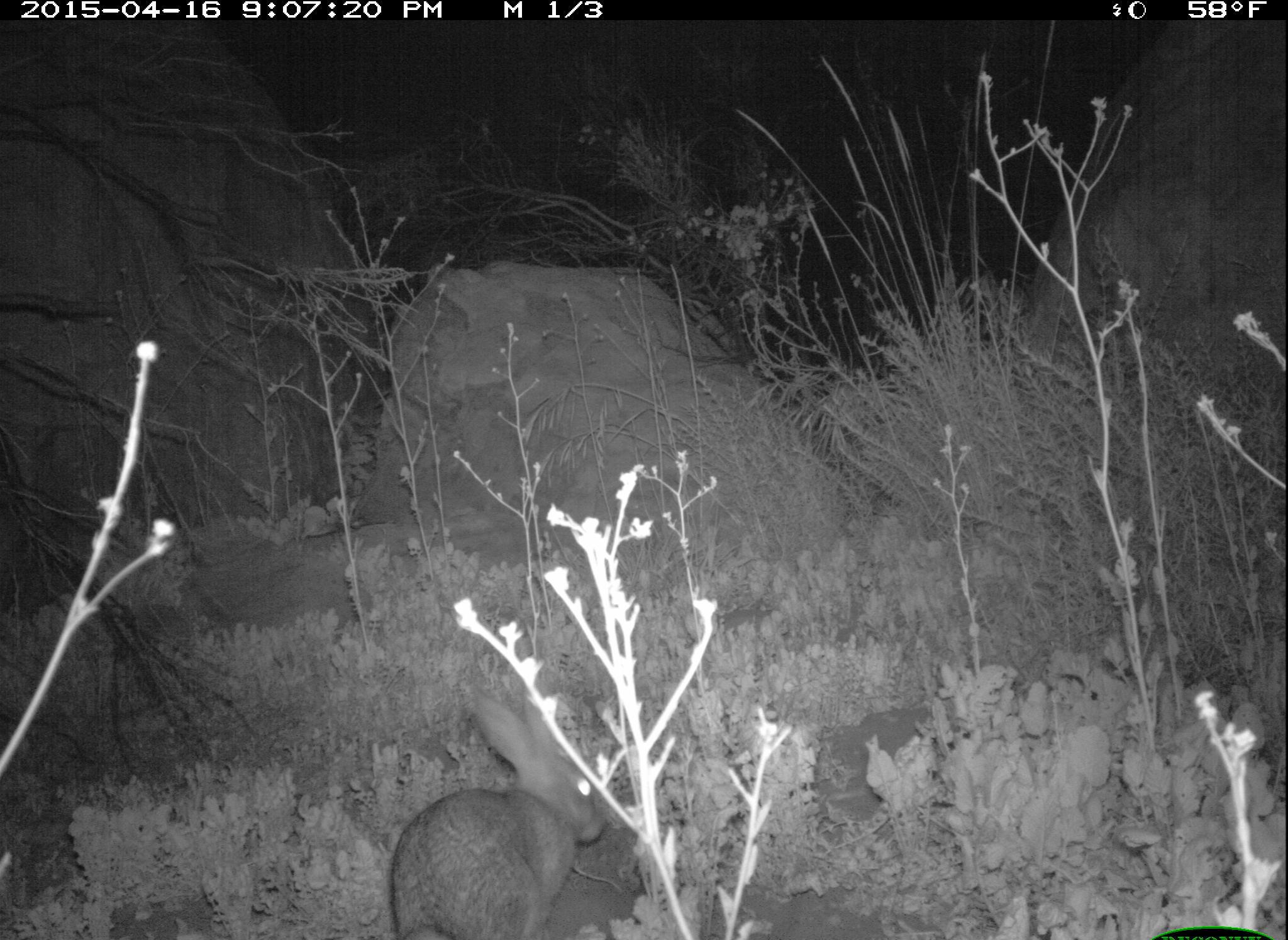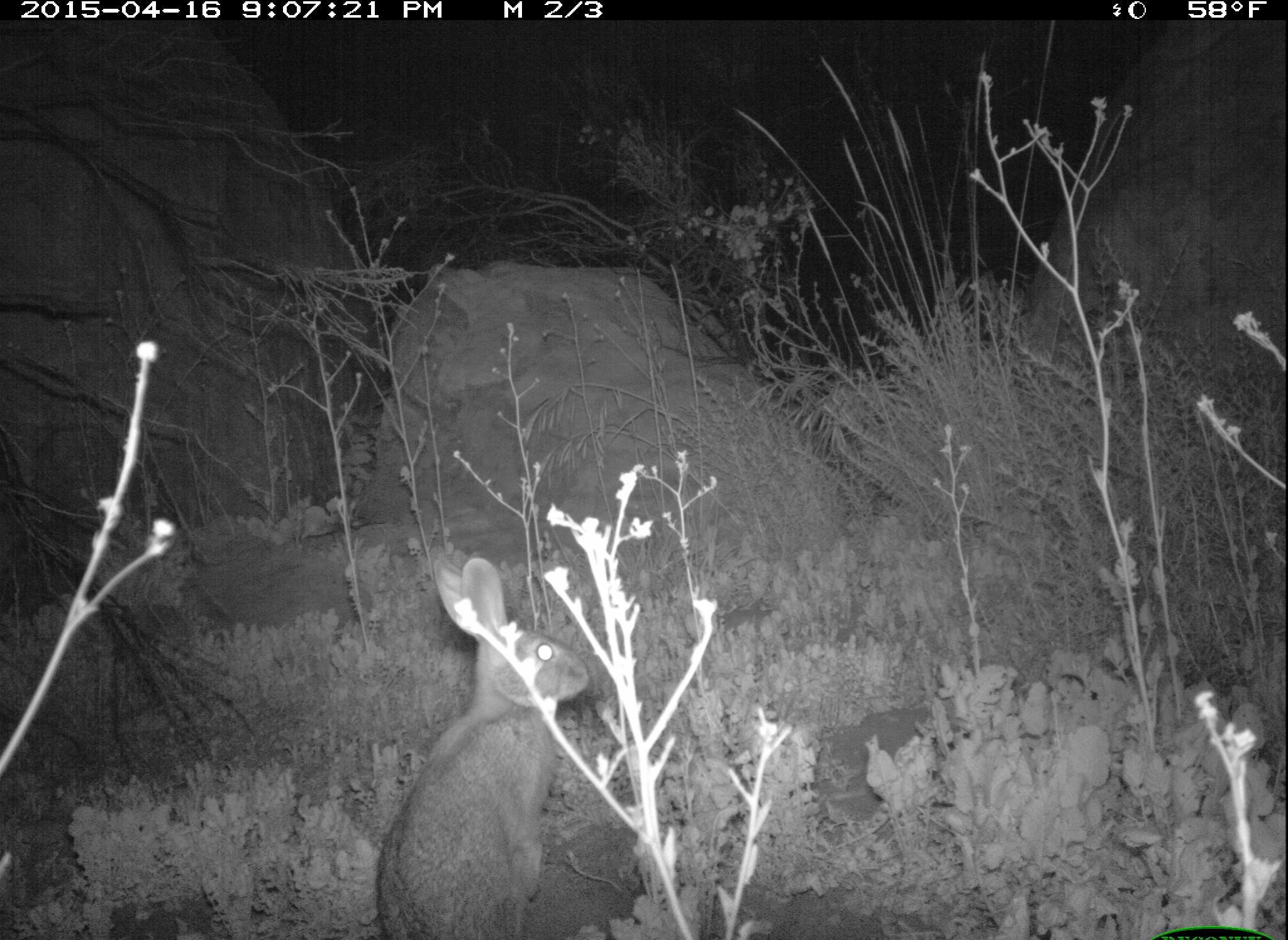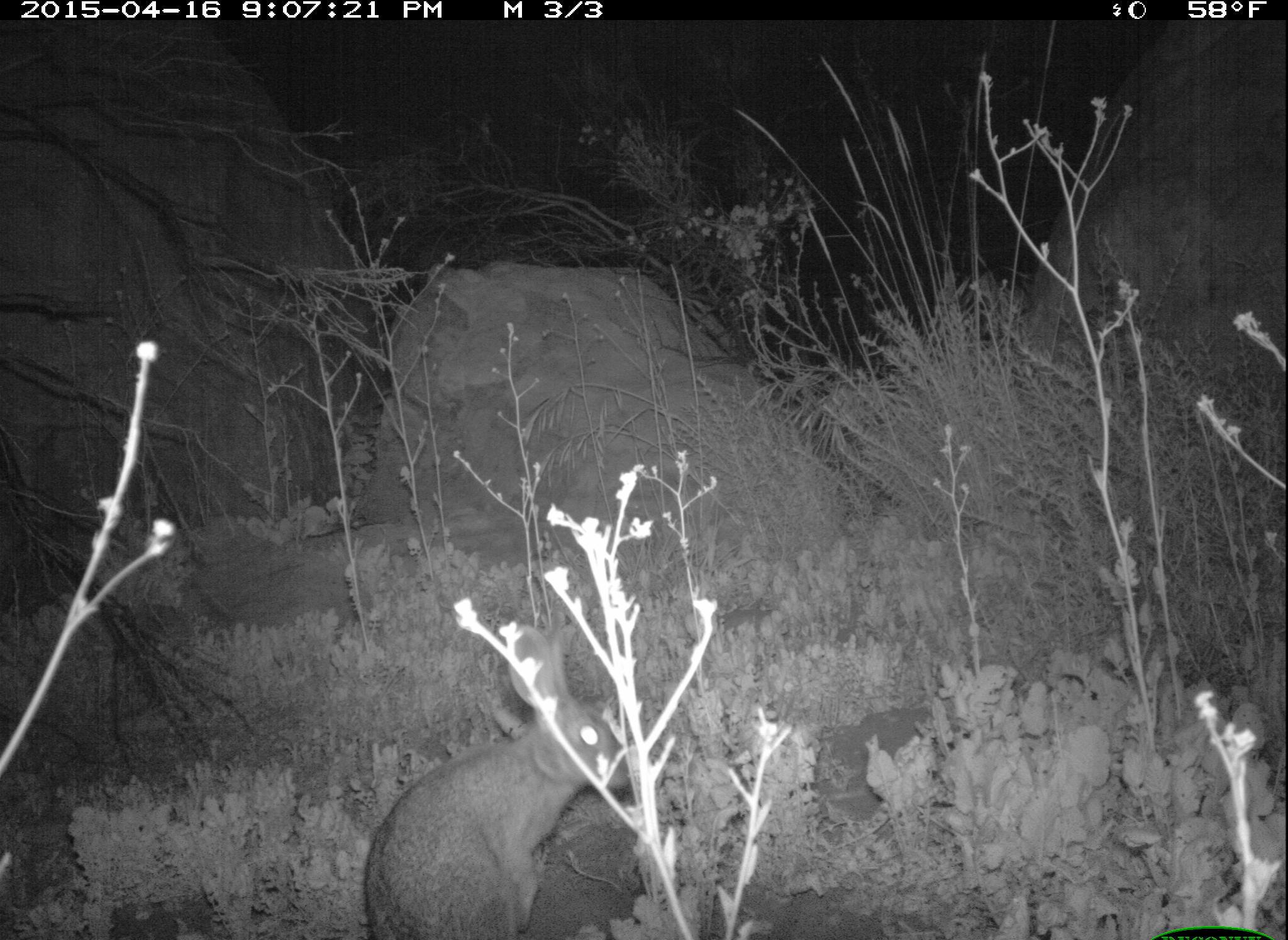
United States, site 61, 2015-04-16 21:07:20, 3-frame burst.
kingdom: Animalia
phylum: Chordata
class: Mammalia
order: Lagomorpha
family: Leporidae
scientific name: Leporidae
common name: rabbits and hares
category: rabbit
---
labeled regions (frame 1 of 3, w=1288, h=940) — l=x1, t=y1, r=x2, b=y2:
rabbit: l=390, t=696, r=613, b=937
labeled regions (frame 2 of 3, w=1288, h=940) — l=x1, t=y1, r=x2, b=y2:
rabbit: l=372, t=548, r=612, b=934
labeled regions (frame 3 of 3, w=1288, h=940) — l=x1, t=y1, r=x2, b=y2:
rabbit: l=345, t=614, r=644, b=940